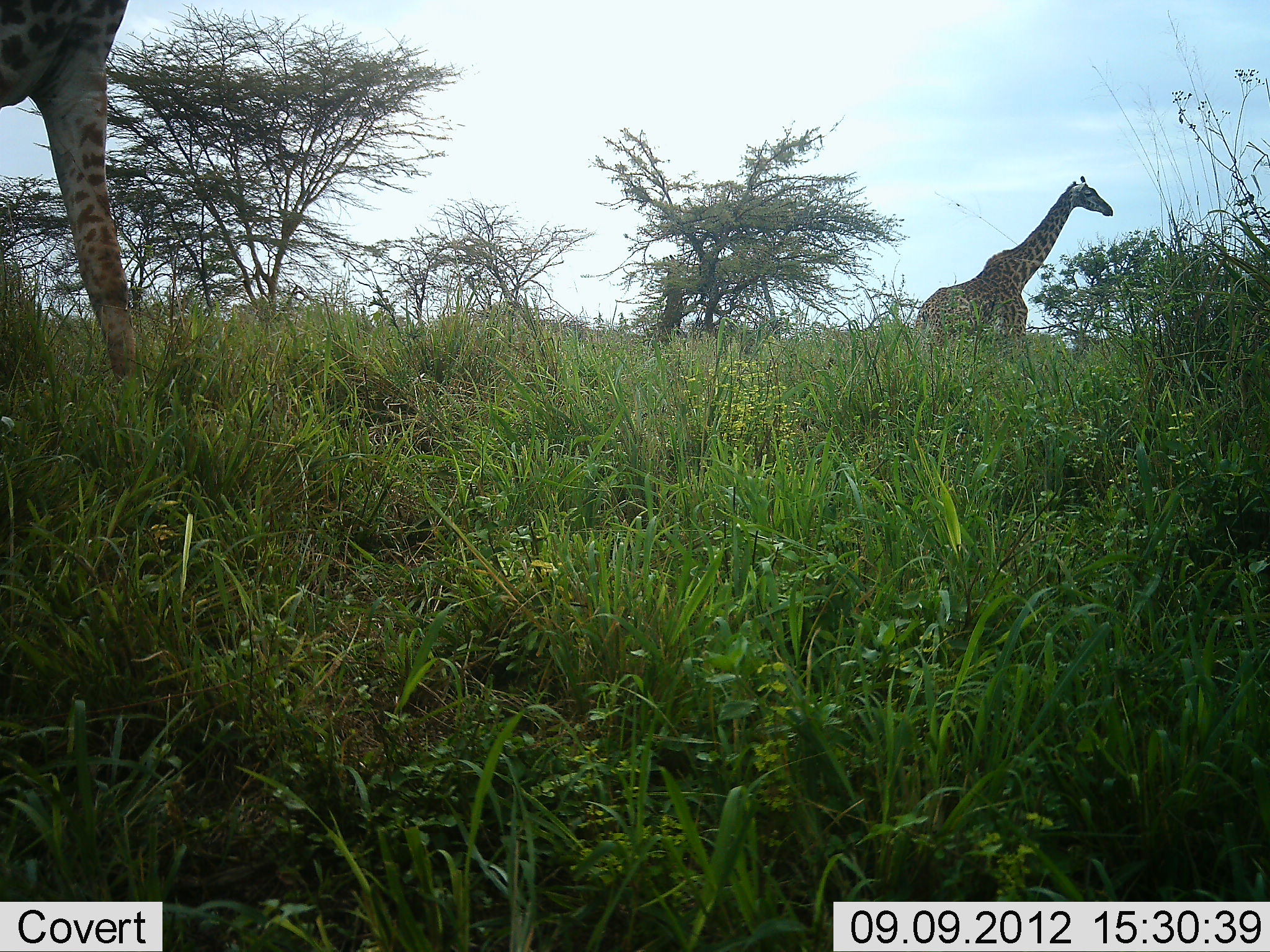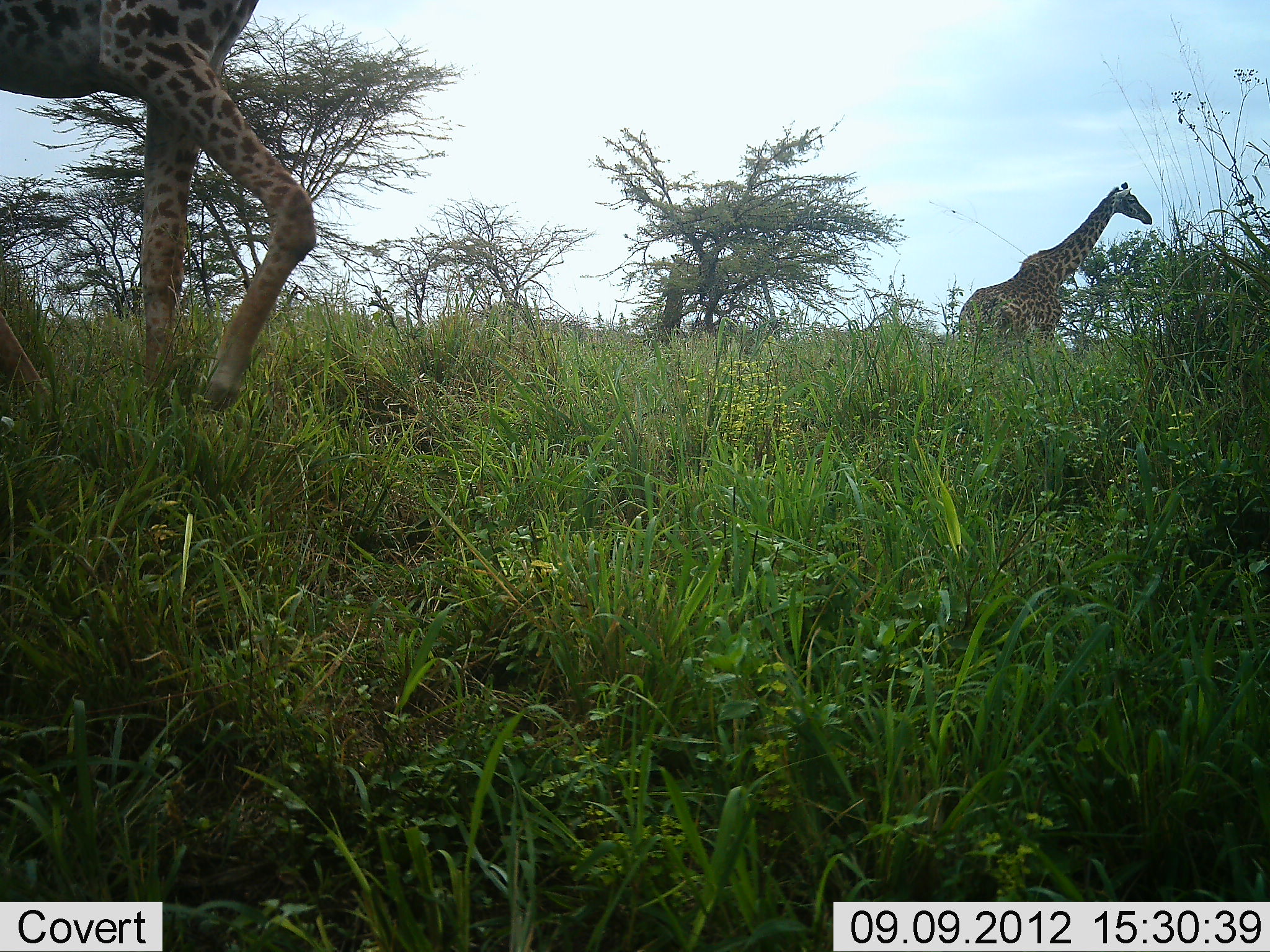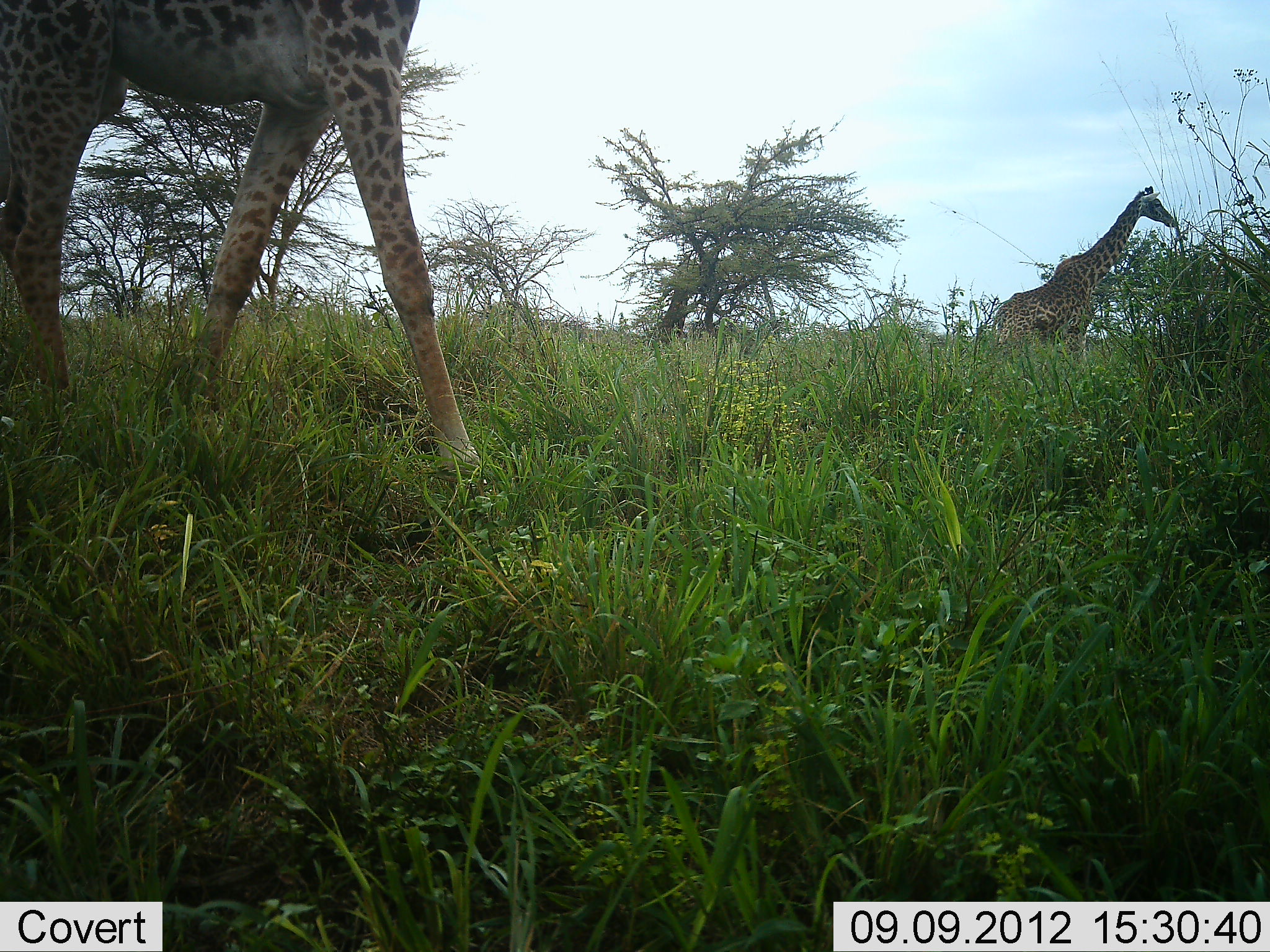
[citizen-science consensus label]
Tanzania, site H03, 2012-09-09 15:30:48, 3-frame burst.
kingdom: Animalia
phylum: Chordata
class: Mammalia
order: Artiodactyla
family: Giraffidae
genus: Giraffa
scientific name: Giraffa camelopardalis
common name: giraffe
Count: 3.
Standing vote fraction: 10%.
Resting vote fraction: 0%.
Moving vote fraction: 100%.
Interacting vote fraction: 0%.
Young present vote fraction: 0%.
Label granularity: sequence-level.